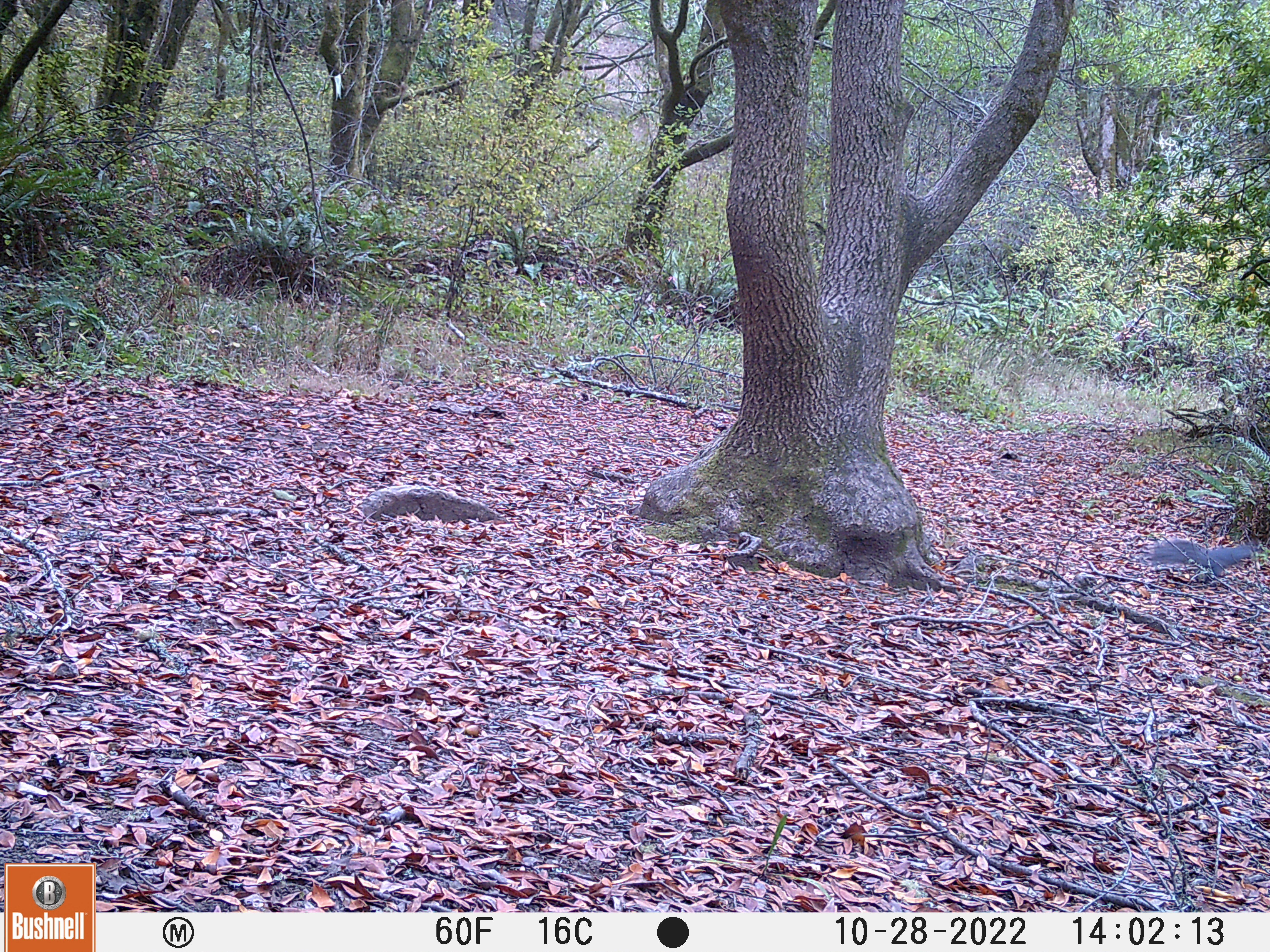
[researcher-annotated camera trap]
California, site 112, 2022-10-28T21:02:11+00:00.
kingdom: Animalia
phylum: Chordata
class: Mammalia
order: Rodentia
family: Sciuridae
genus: Sciurus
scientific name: Sciurus griseus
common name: western gray squirrel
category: western grey squirrel